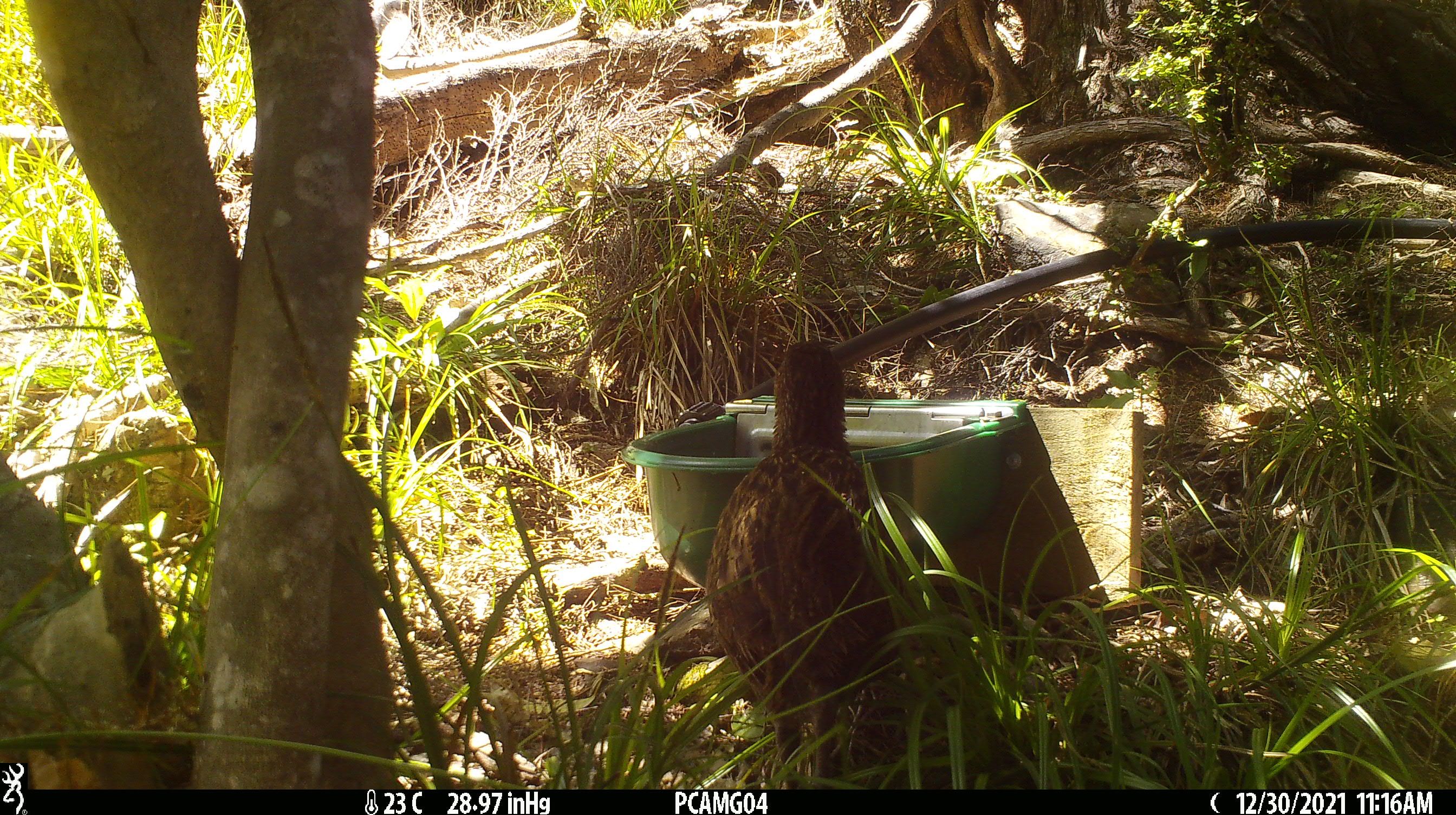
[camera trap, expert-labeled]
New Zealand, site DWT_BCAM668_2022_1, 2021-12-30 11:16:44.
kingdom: Animalia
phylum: Chordata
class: Aves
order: Gruiformes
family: Rallidae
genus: Gallirallus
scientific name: Gallirallus australis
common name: weka